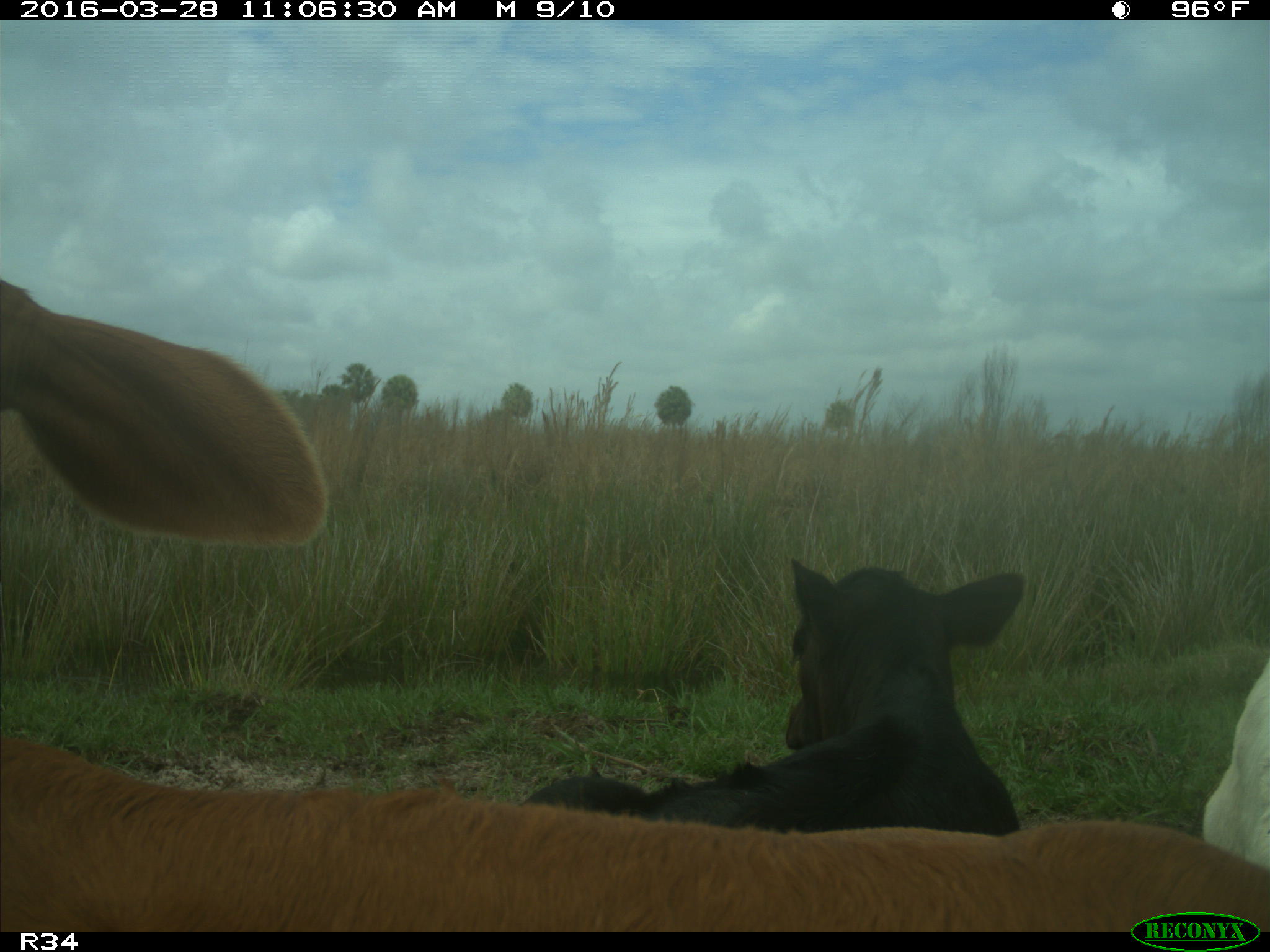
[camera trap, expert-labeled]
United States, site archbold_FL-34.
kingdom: Animalia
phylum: Chordata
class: Mammalia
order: Artiodactyla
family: Bovidae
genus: Bos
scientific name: Bos taurus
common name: domestic cow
Bos taurus (domestic cow).